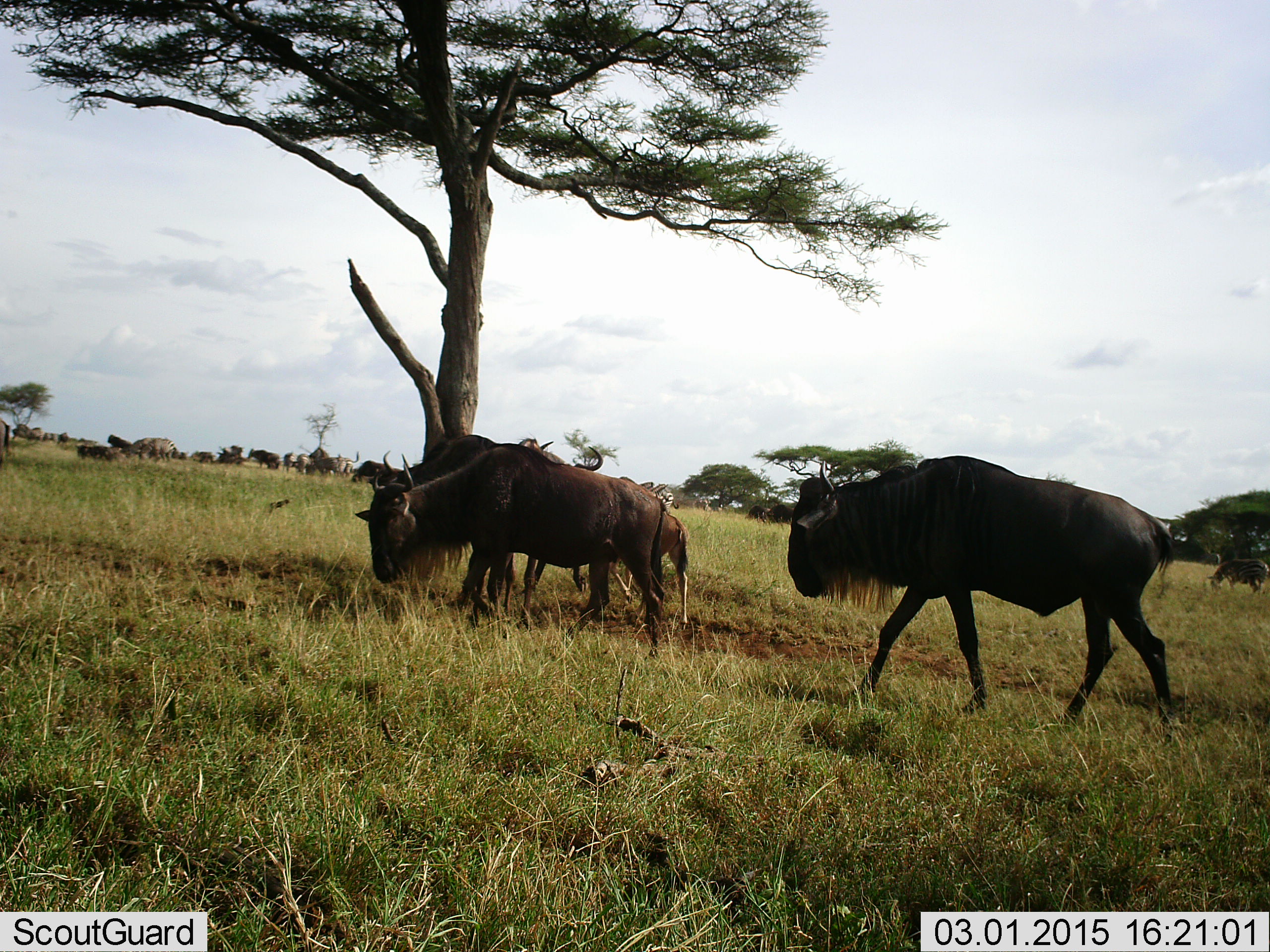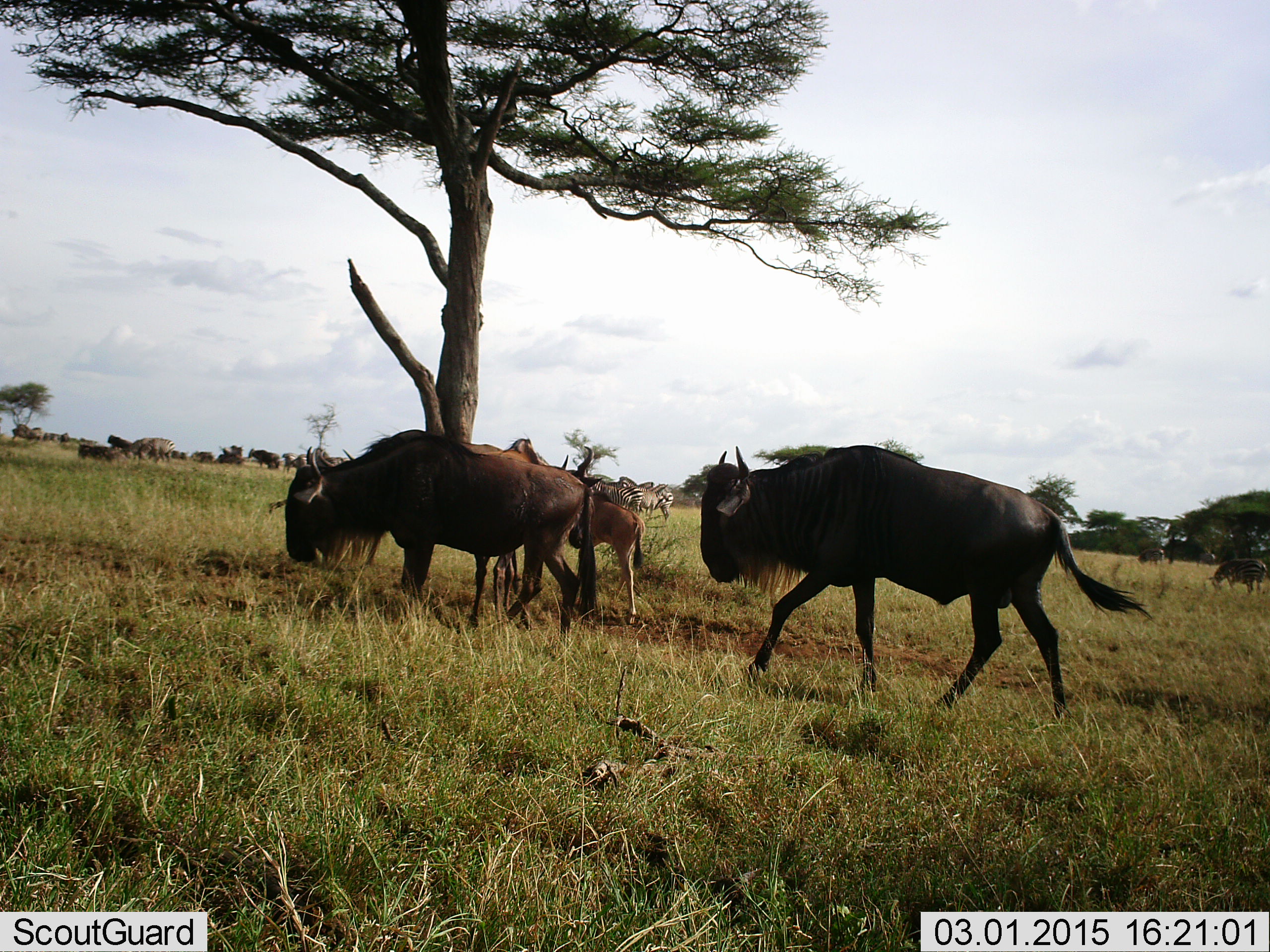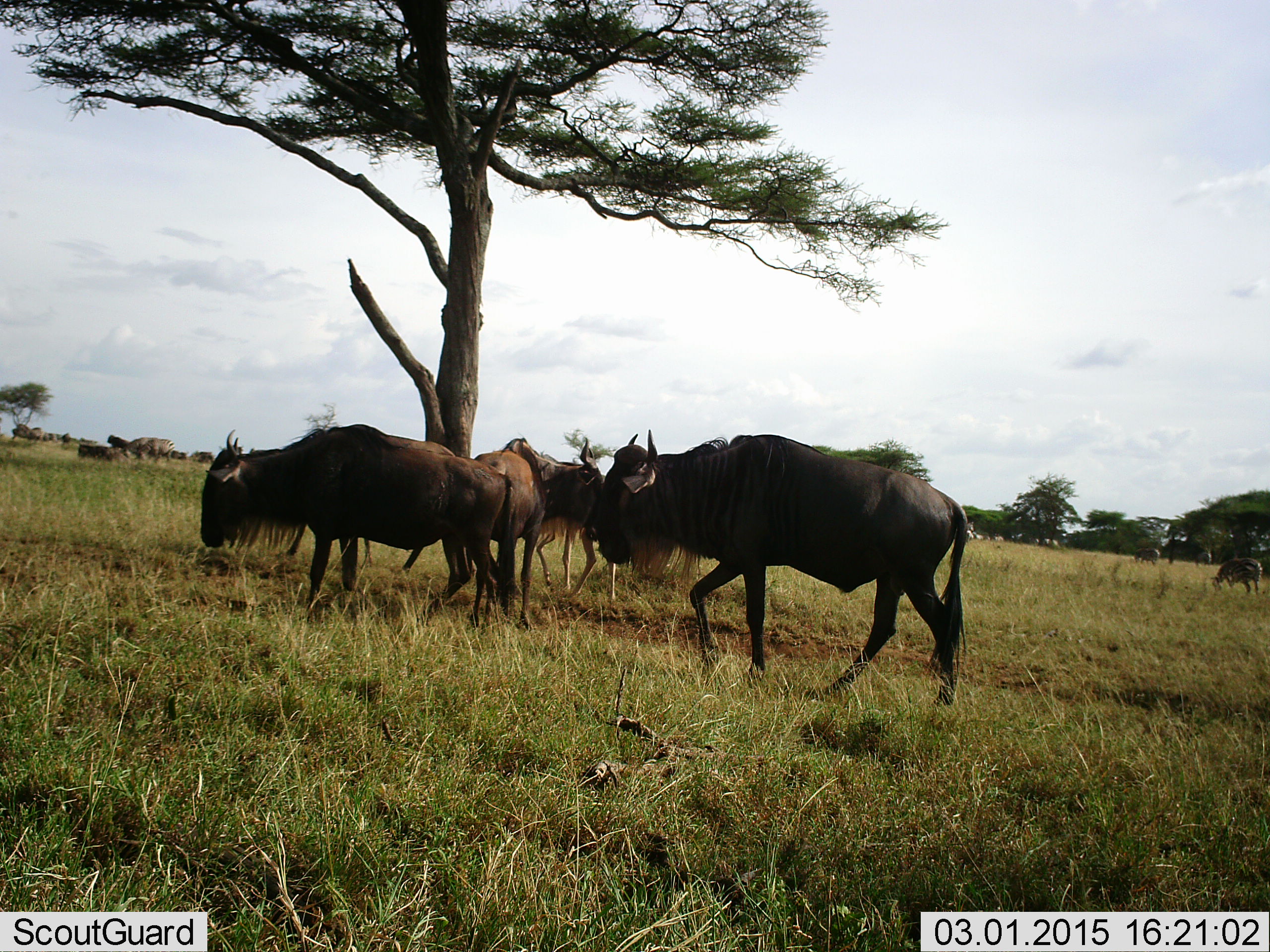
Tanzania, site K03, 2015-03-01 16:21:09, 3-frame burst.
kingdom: Animalia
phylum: Chordata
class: Mammalia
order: Artiodactyla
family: Bovidae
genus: Connochaetes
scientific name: Connochaetes taurinus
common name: blue wildebeest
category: wildebeest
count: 4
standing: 32%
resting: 11%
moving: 95%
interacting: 0%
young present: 68%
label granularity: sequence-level